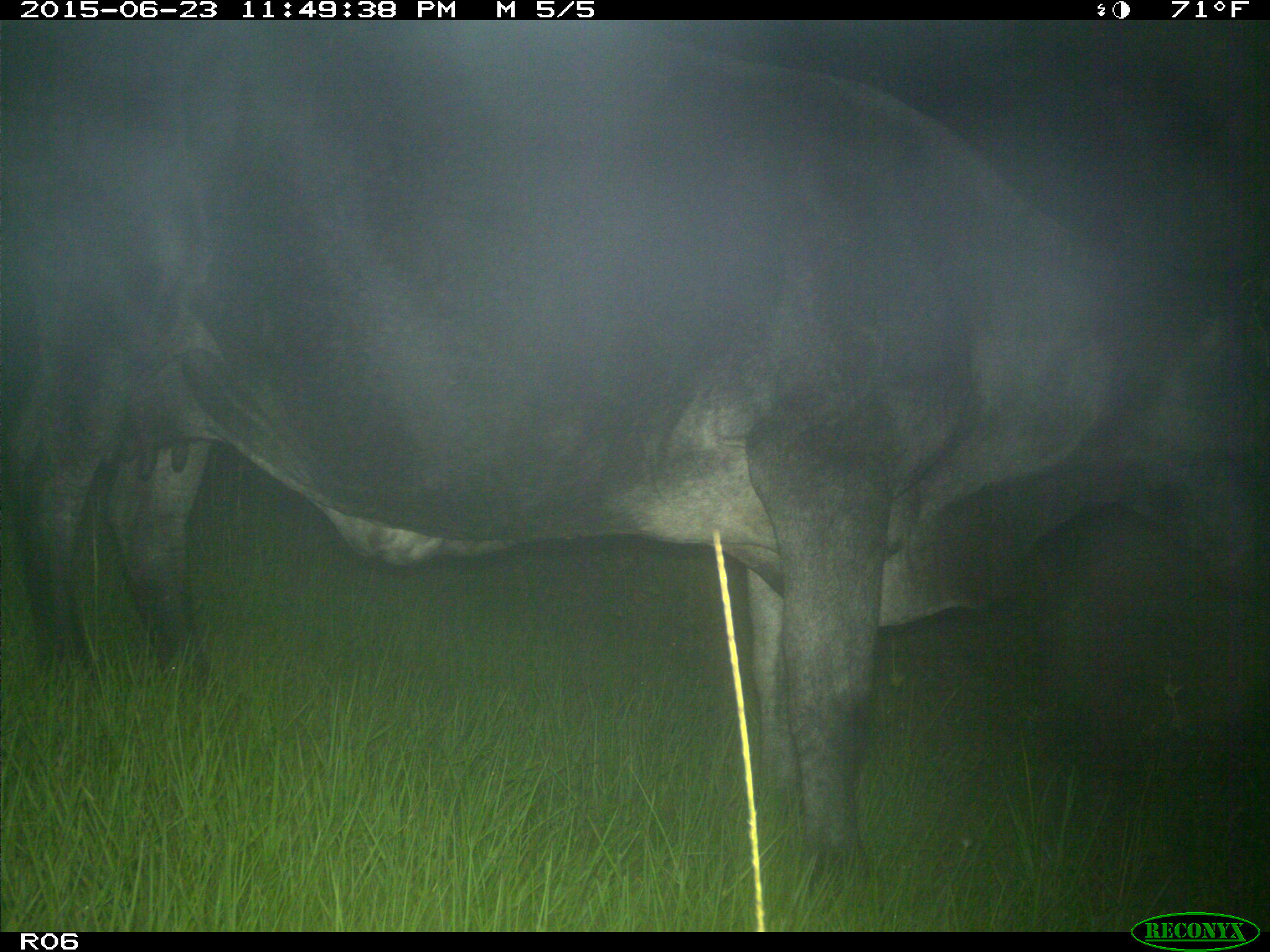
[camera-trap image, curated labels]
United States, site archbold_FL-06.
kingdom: Animalia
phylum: Chordata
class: Mammalia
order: Artiodactyla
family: Bovidae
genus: Bos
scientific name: Bos taurus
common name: domestic cow